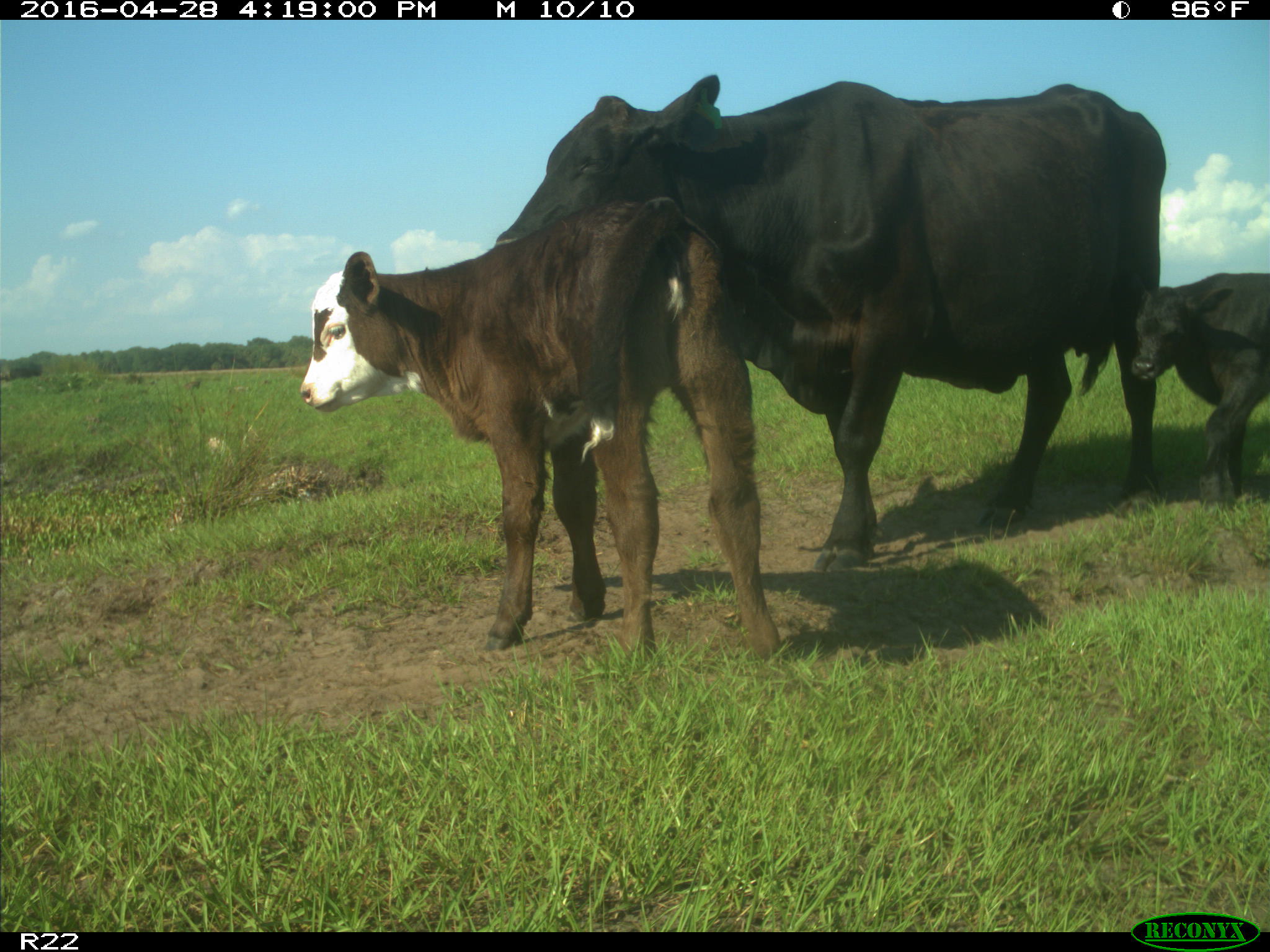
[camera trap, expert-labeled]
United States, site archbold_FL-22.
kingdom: Animalia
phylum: Chordata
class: Mammalia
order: Artiodactyla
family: Bovidae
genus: Bos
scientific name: Bos taurus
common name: domestic cow